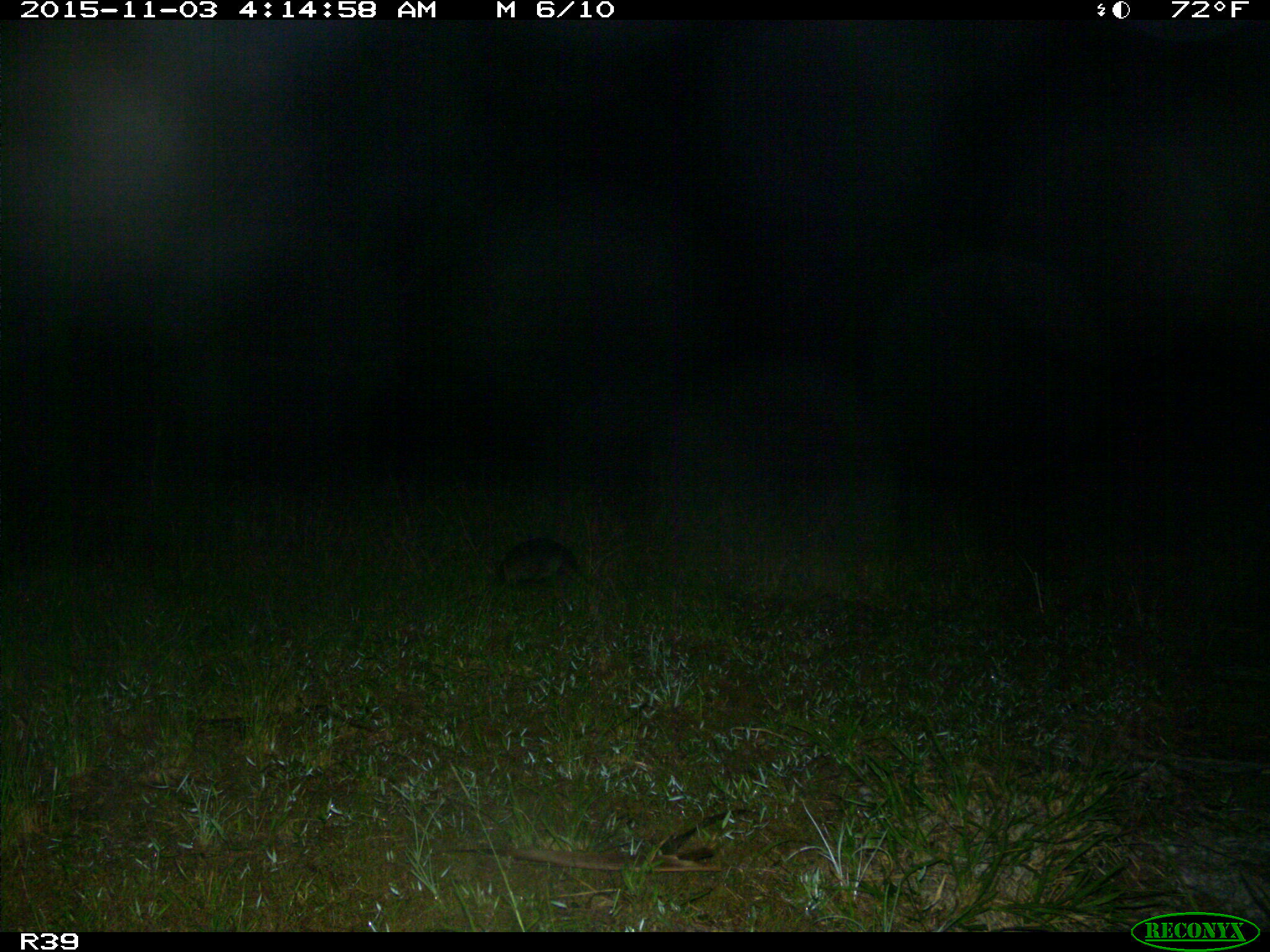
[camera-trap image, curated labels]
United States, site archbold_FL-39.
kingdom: Animalia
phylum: Chordata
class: Mammalia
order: Cingulata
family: Dasypodidae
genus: Dasypus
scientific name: Dasypus novemcinctus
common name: nine-banded armadillo